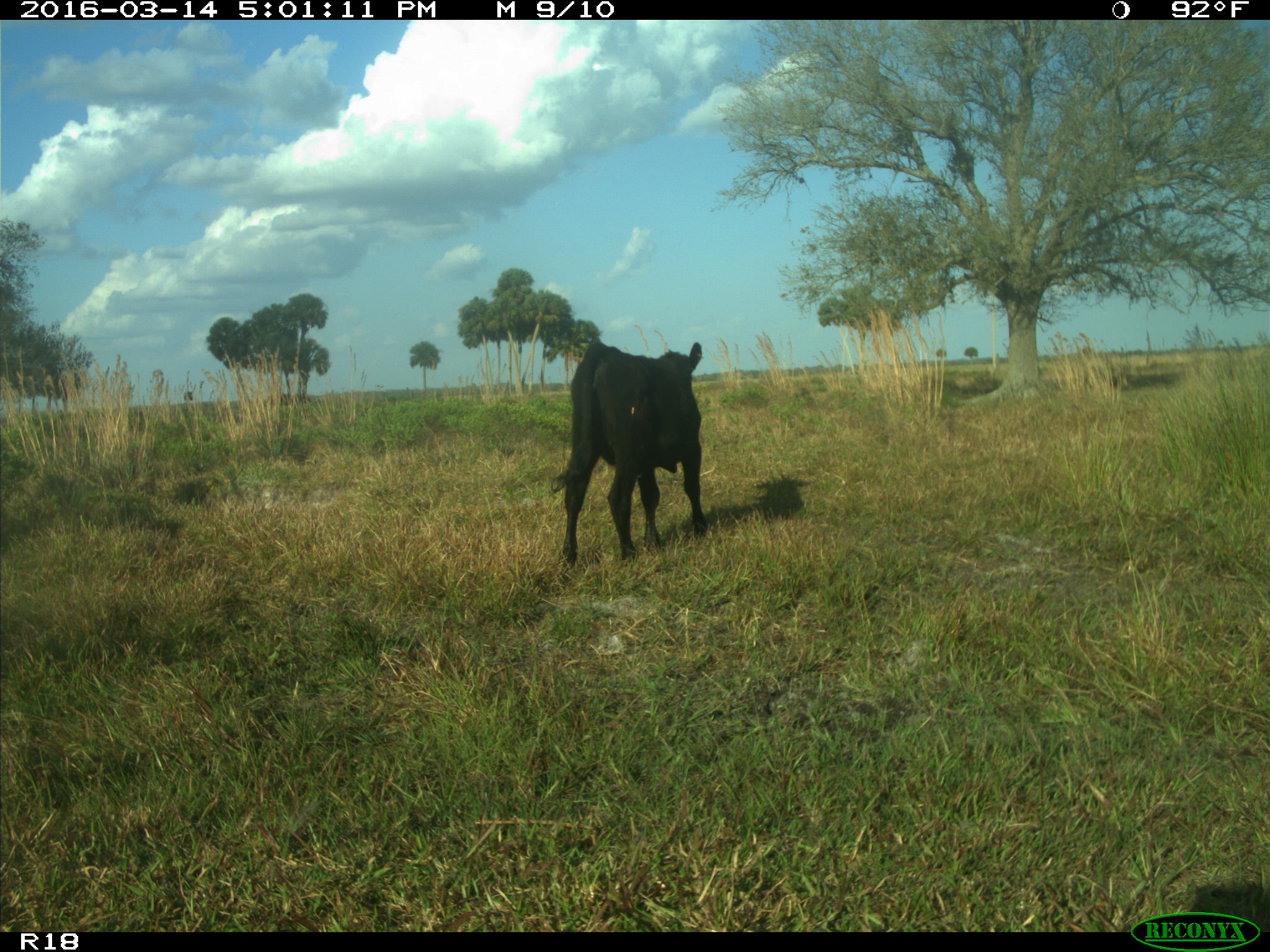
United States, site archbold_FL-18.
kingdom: Animalia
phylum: Chordata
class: Mammalia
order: Artiodactyla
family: Bovidae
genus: Bos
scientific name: Bos taurus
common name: domestic cow